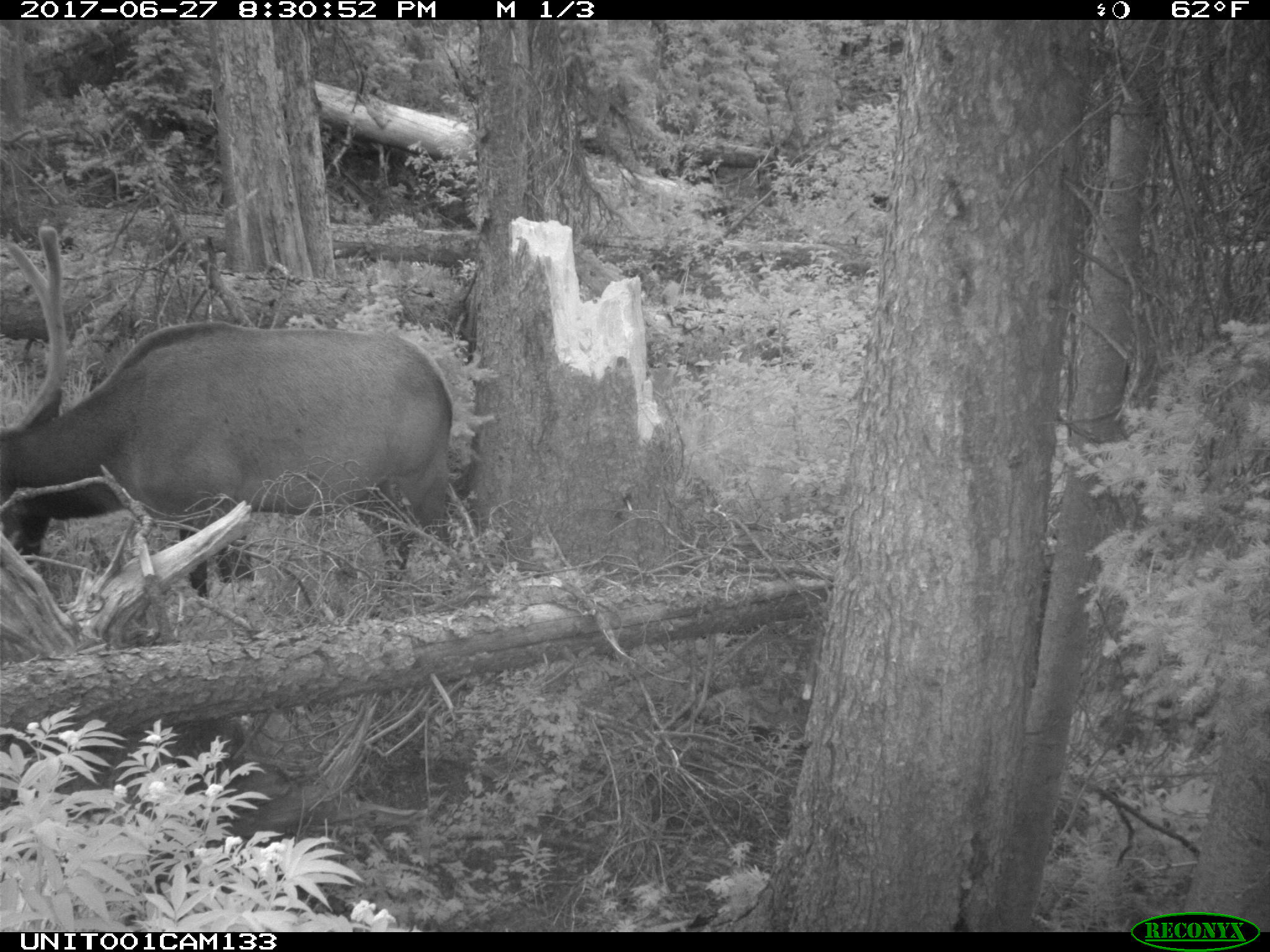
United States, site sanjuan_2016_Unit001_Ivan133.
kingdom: Animalia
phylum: Chordata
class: Mammalia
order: Artiodactyla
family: Cervidae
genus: Cervus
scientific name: Cervus elaphus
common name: red deer